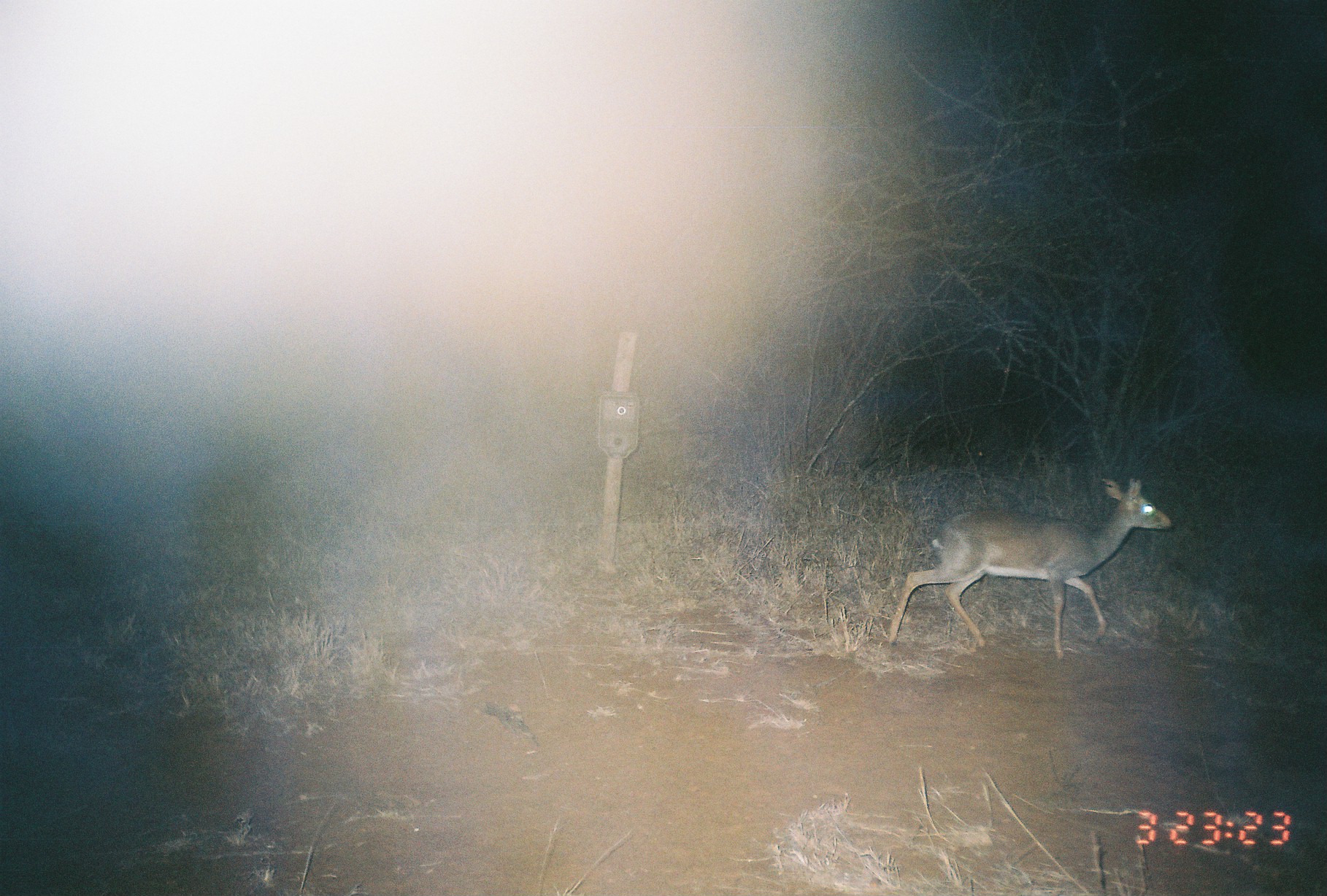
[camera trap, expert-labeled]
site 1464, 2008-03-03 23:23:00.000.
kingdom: Animalia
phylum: Chordata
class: Mammalia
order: Artiodactyla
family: Bovidae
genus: Madoqua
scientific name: Madoqua guentheri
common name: günther's dik-dik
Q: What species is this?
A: Madoqua guentheri (günther's dik-dik).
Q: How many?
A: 1.